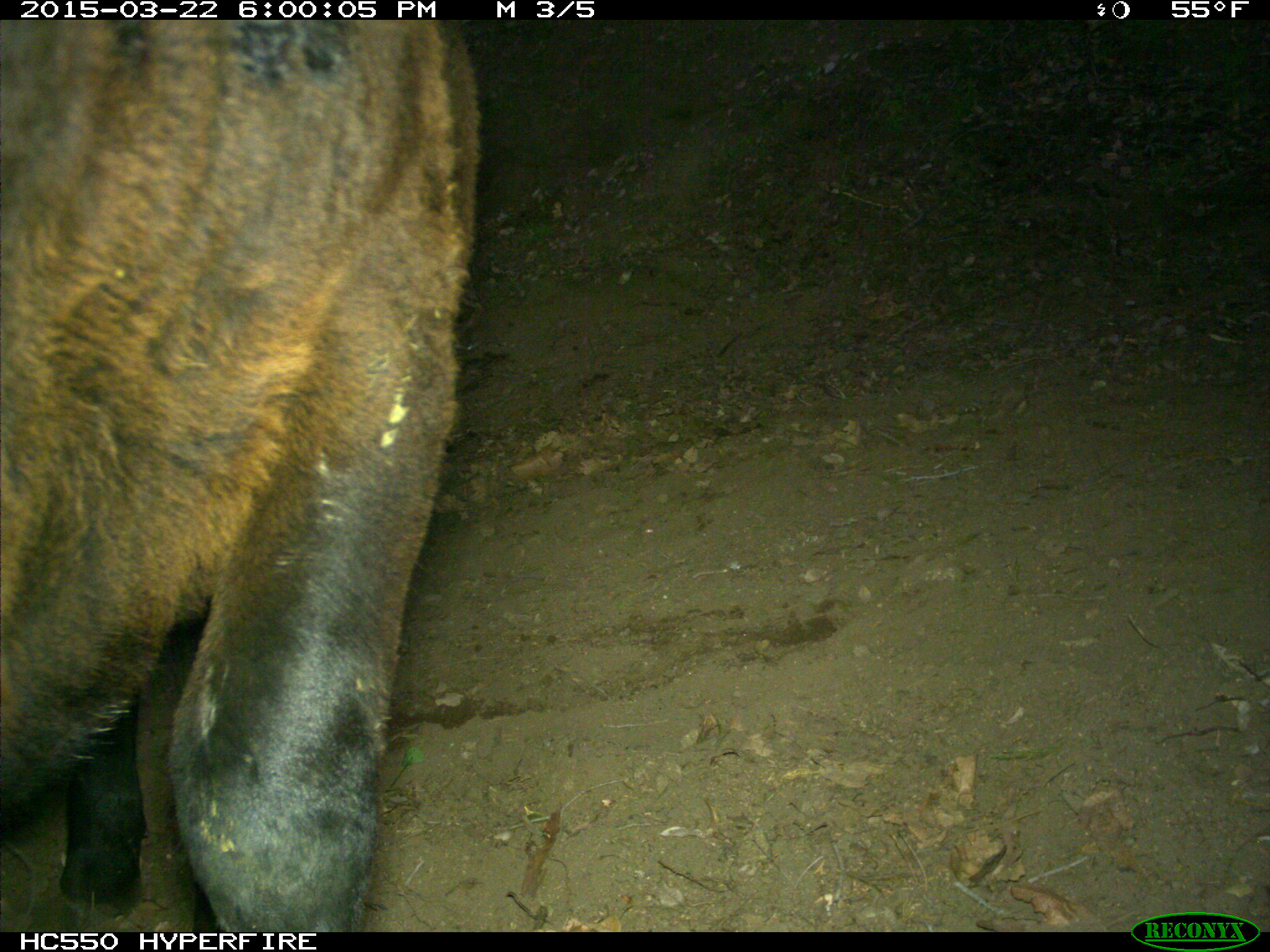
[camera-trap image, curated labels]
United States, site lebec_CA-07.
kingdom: Animalia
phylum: Chordata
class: Mammalia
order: Artiodactyla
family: Bovidae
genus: Bos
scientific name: Bos taurus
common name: domestic cow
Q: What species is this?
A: Bos taurus (domestic cow).